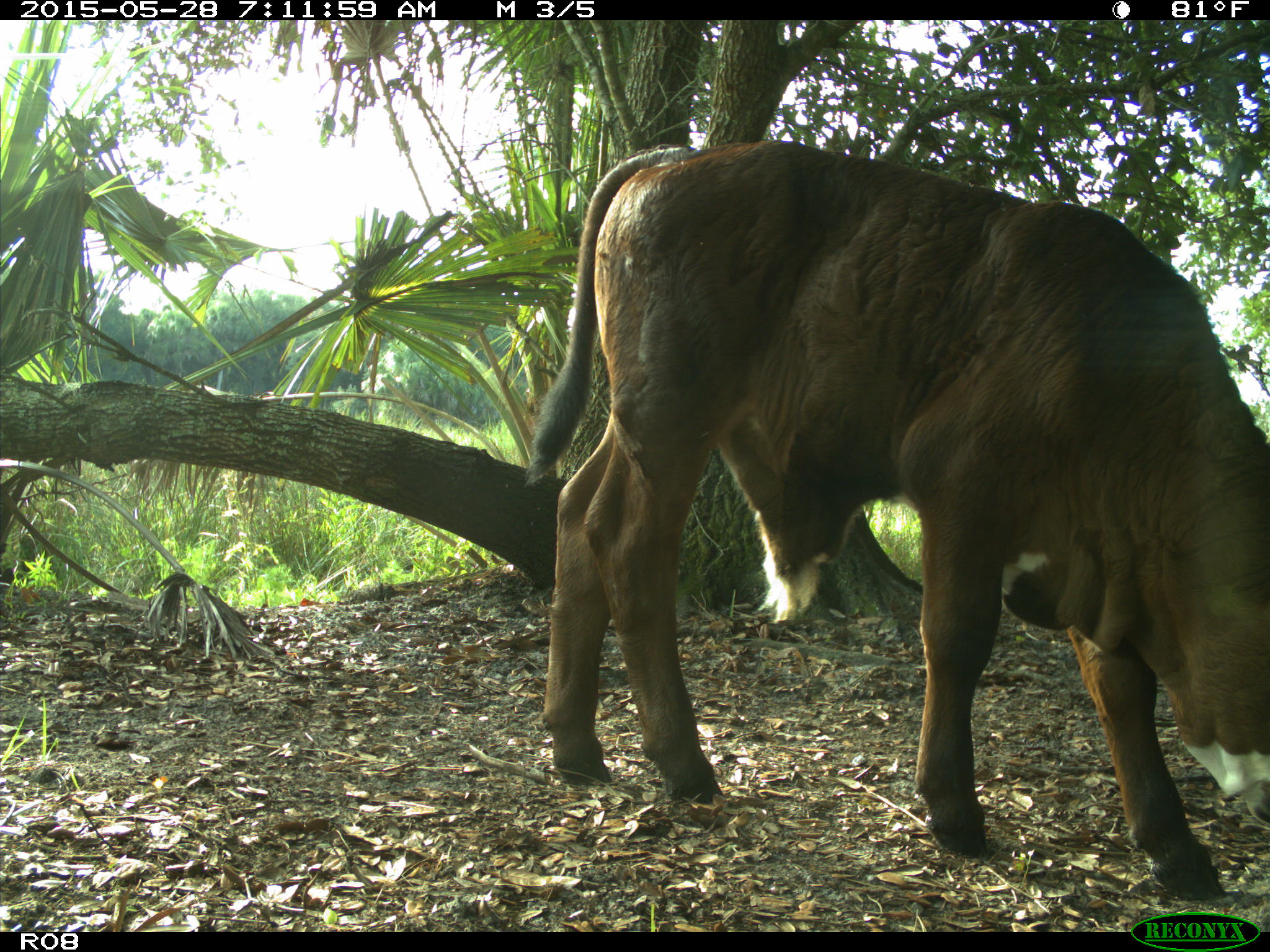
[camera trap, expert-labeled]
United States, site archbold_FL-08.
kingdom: Animalia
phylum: Chordata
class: Mammalia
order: Artiodactyla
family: Bovidae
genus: Bos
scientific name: Bos taurus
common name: domestic cow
Bos taurus (domestic cow).